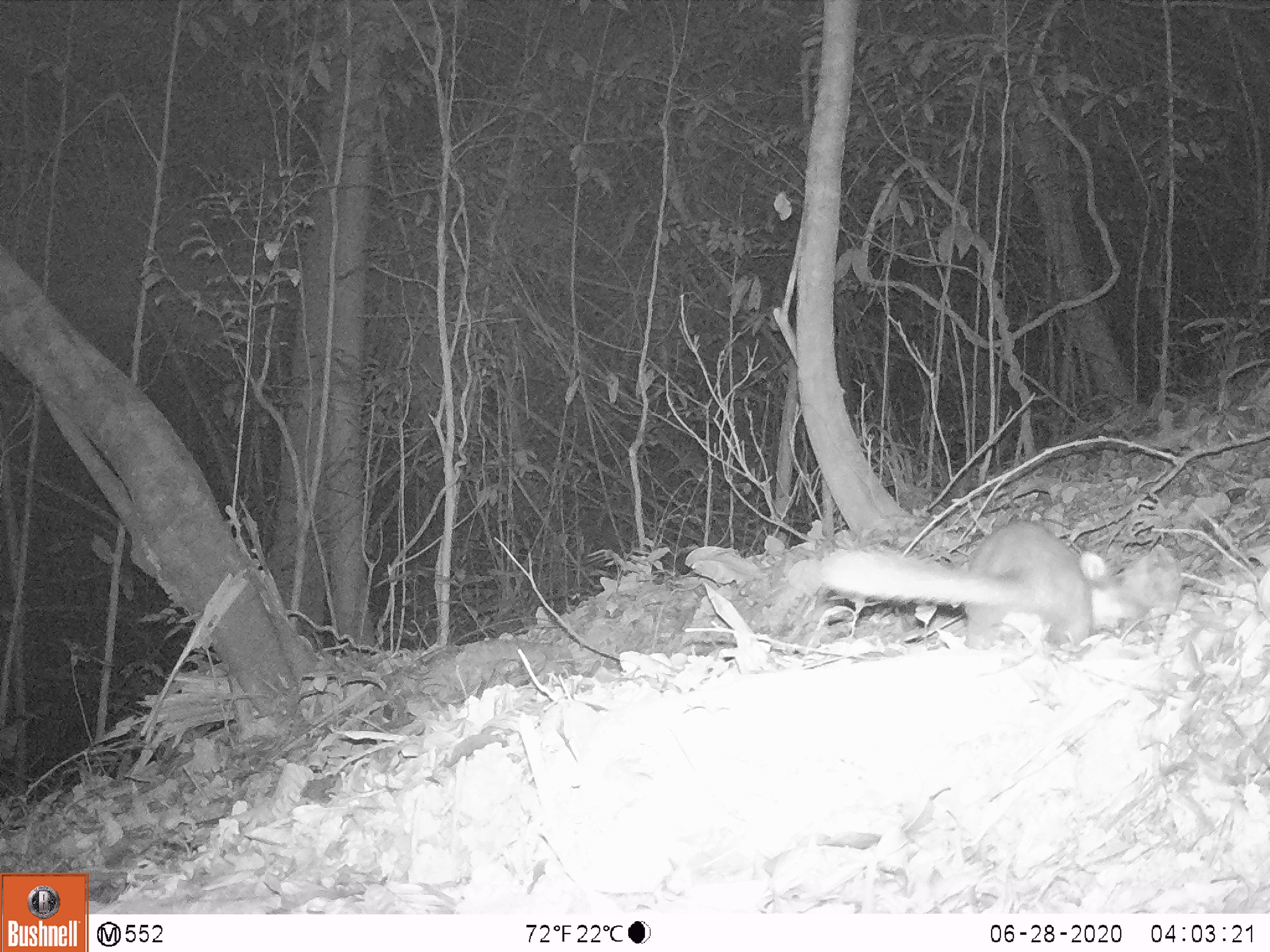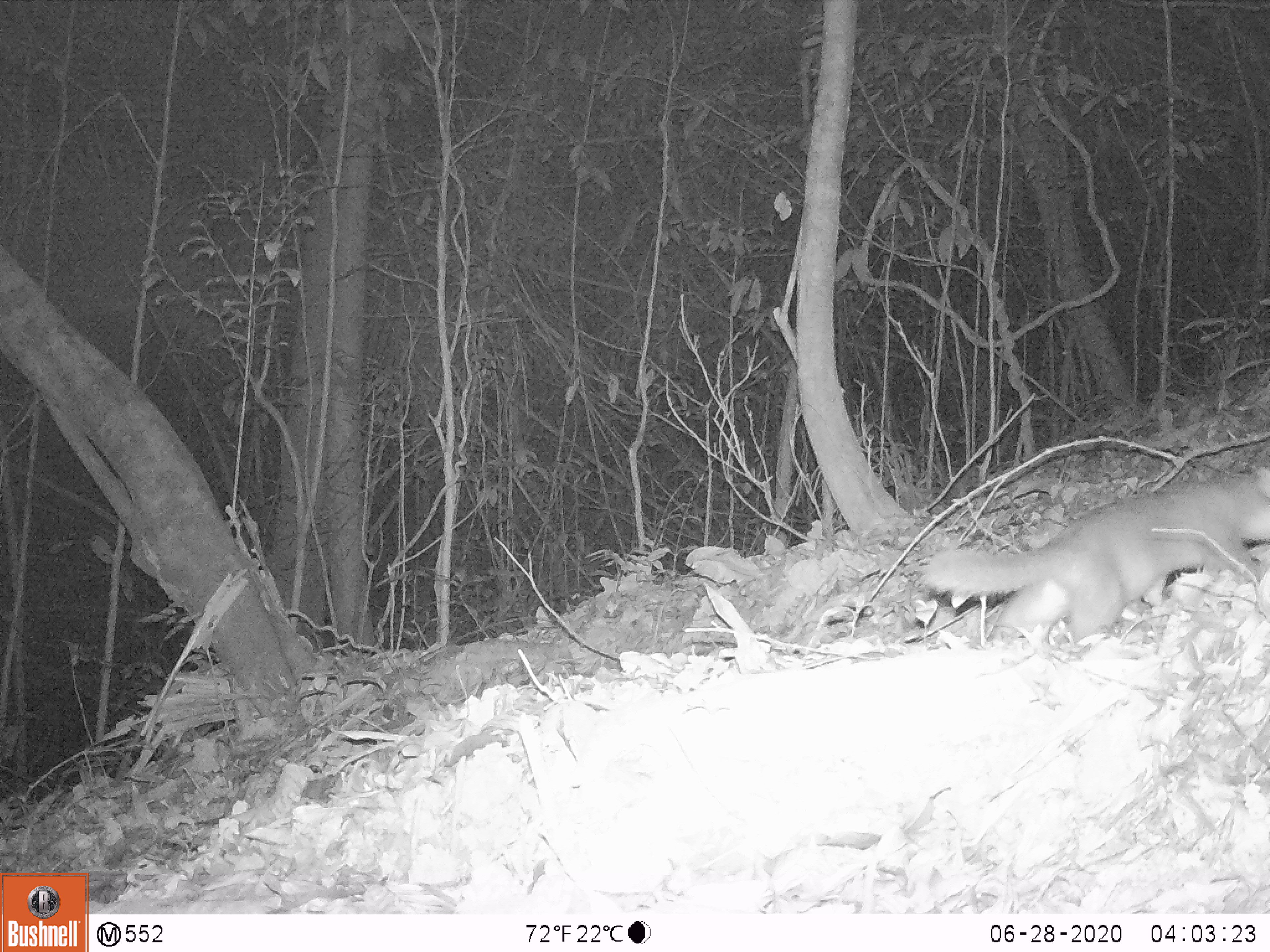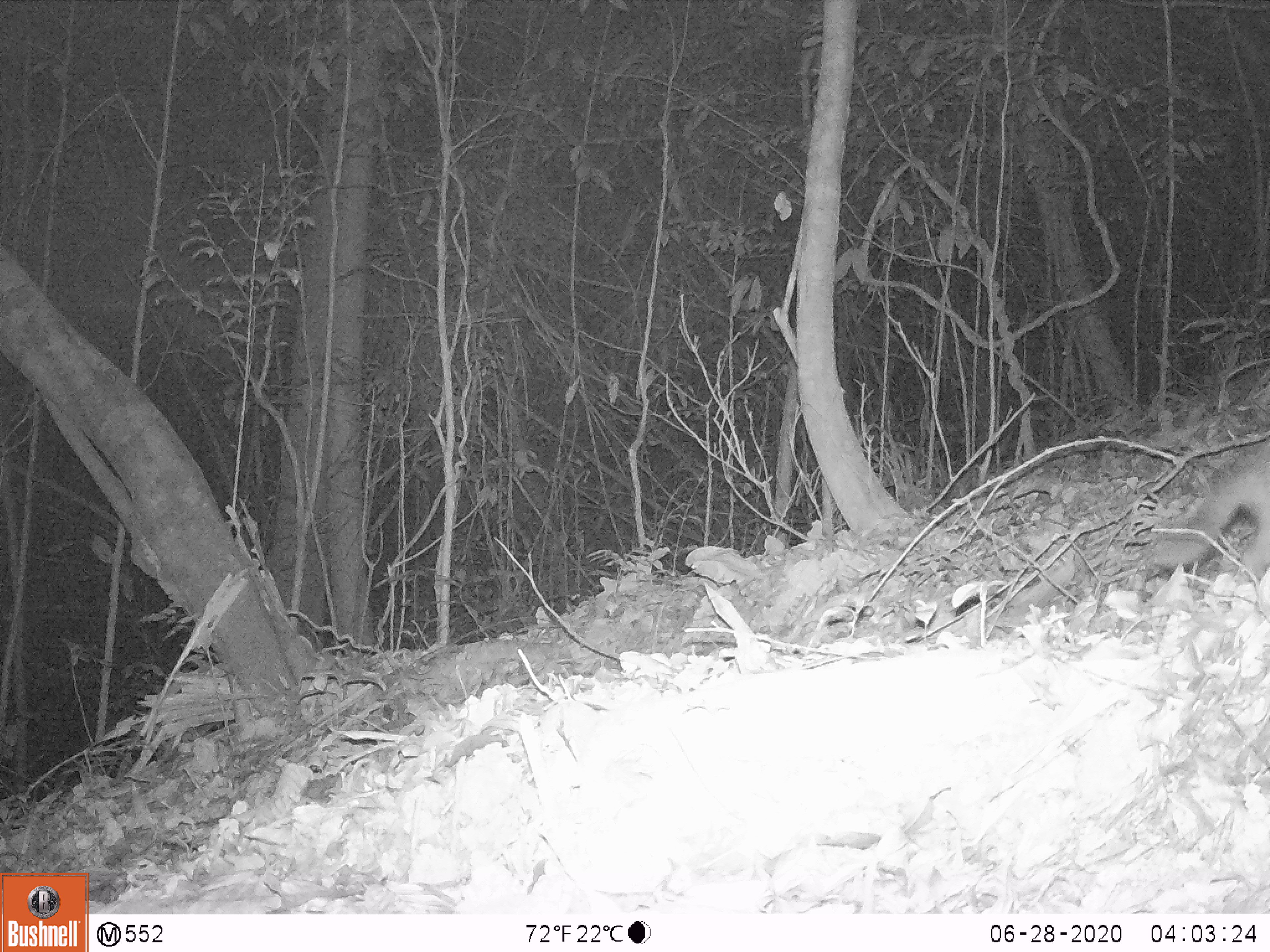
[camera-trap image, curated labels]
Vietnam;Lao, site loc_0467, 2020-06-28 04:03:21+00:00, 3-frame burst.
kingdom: Animalia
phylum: Chordata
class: Mammalia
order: Carnivora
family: Mustelidae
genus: Melogale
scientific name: Melogale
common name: ferret badger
Ferret badger (Melogale). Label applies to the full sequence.